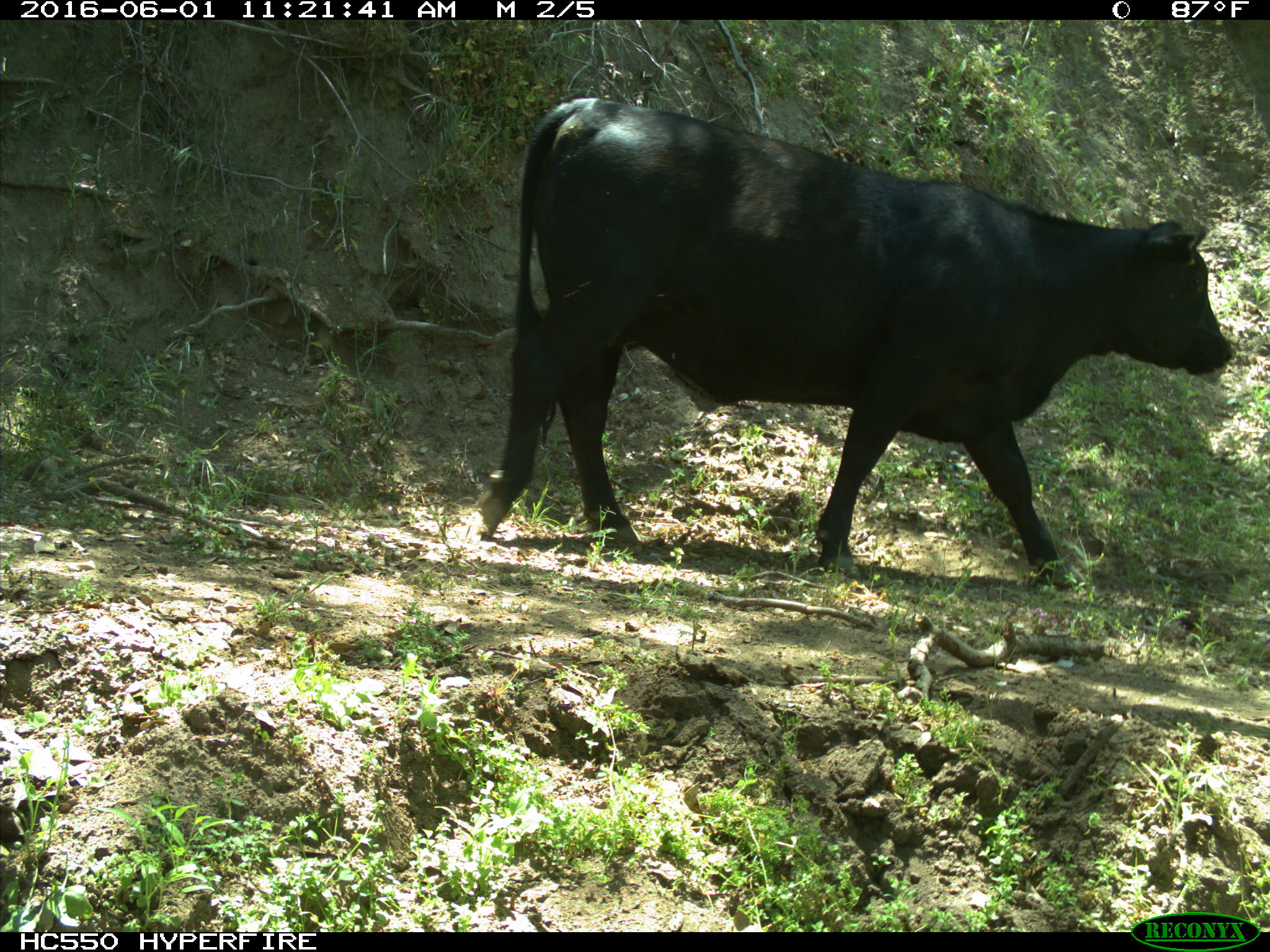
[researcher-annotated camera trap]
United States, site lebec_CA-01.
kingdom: Animalia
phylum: Chordata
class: Mammalia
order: Artiodactyla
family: Bovidae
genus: Bos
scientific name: Bos taurus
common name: domestic cow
Bos taurus (domestic cow).